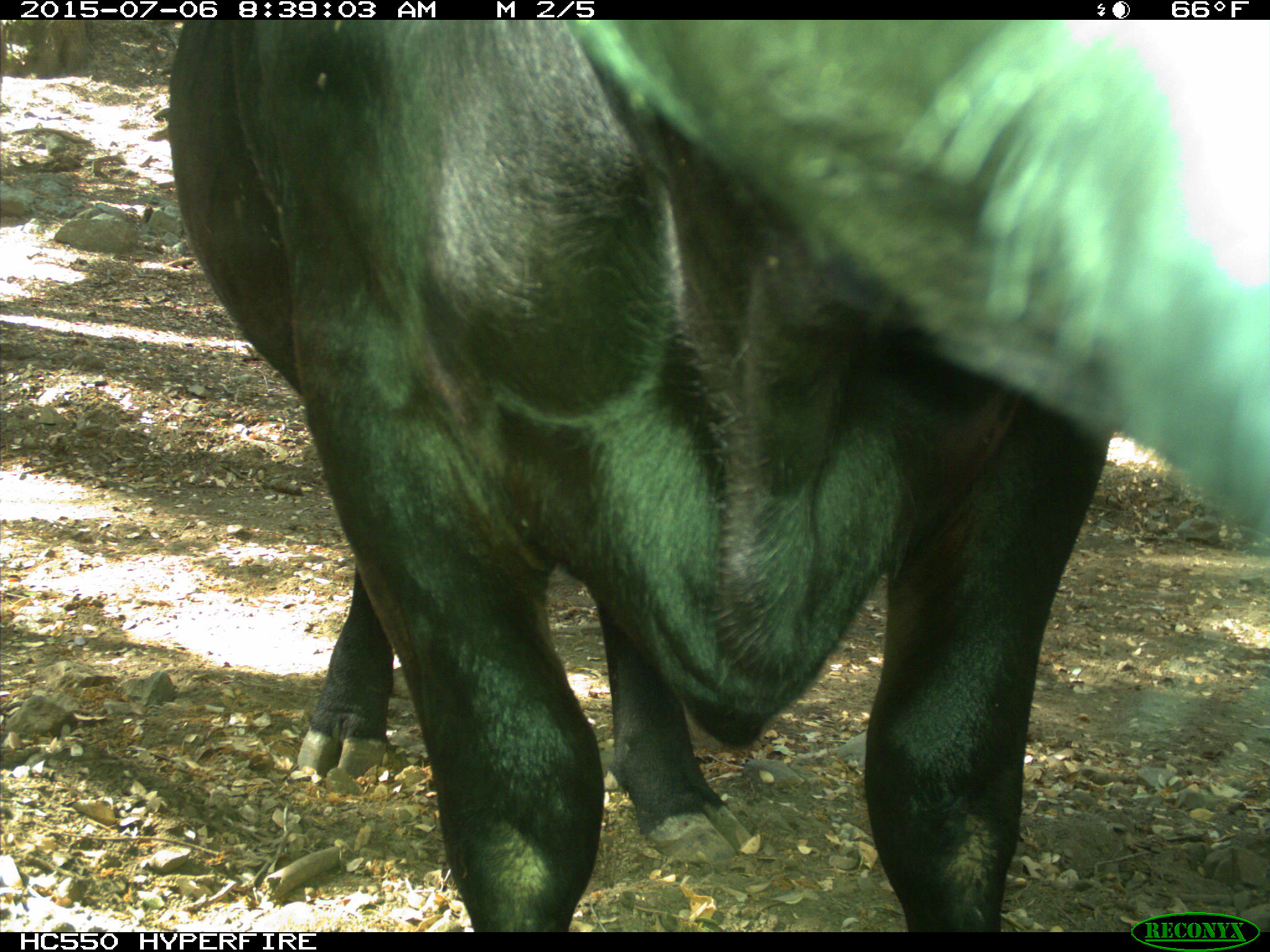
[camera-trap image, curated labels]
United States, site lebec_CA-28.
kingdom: Animalia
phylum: Chordata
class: Mammalia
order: Artiodactyla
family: Bovidae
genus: Bos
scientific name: Bos taurus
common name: domestic cow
Bos taurus (domestic cow).